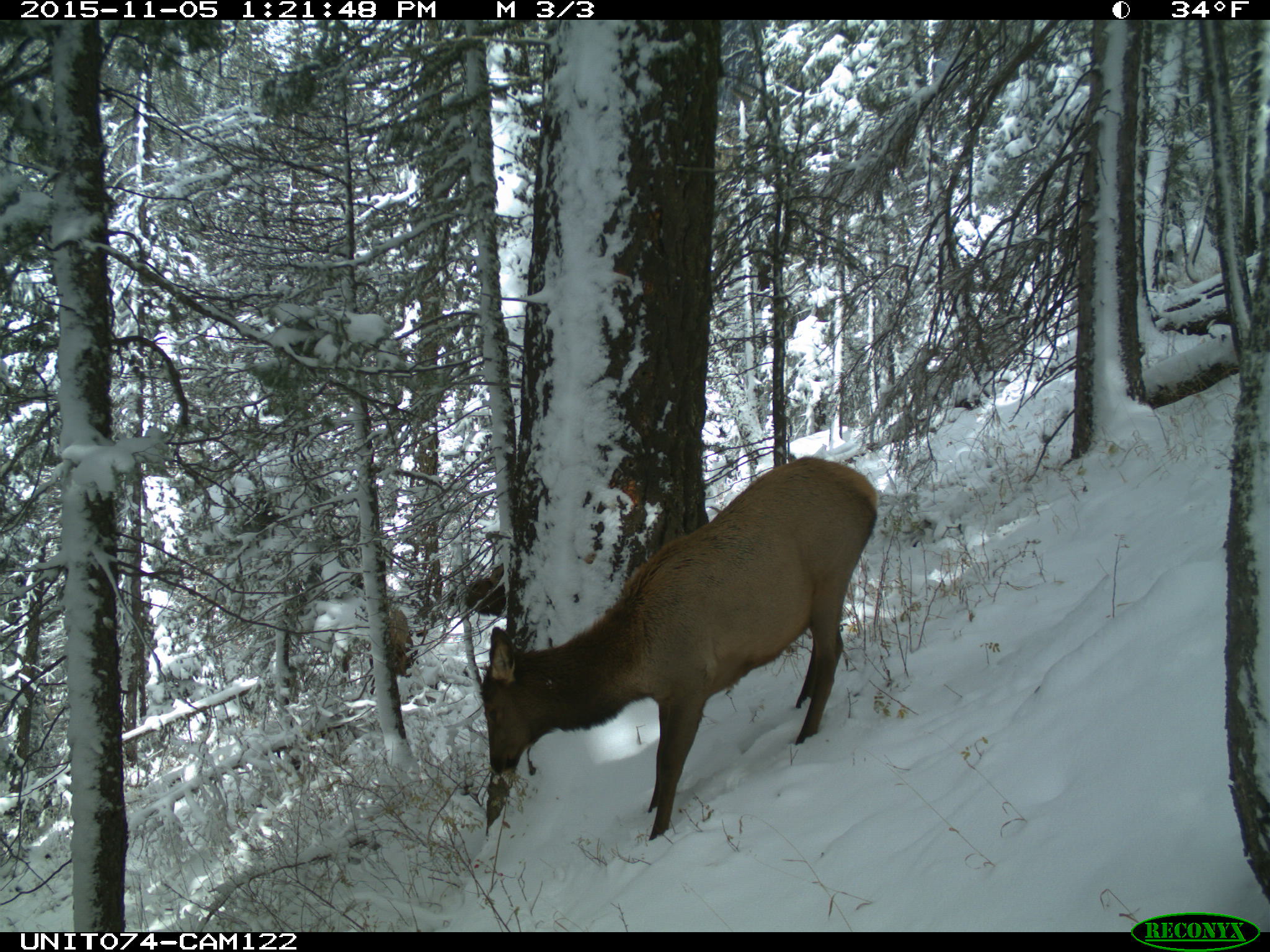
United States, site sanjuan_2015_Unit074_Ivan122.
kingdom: Animalia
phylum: Chordata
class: Mammalia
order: Artiodactyla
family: Cervidae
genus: Cervus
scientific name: Cervus elaphus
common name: red deer